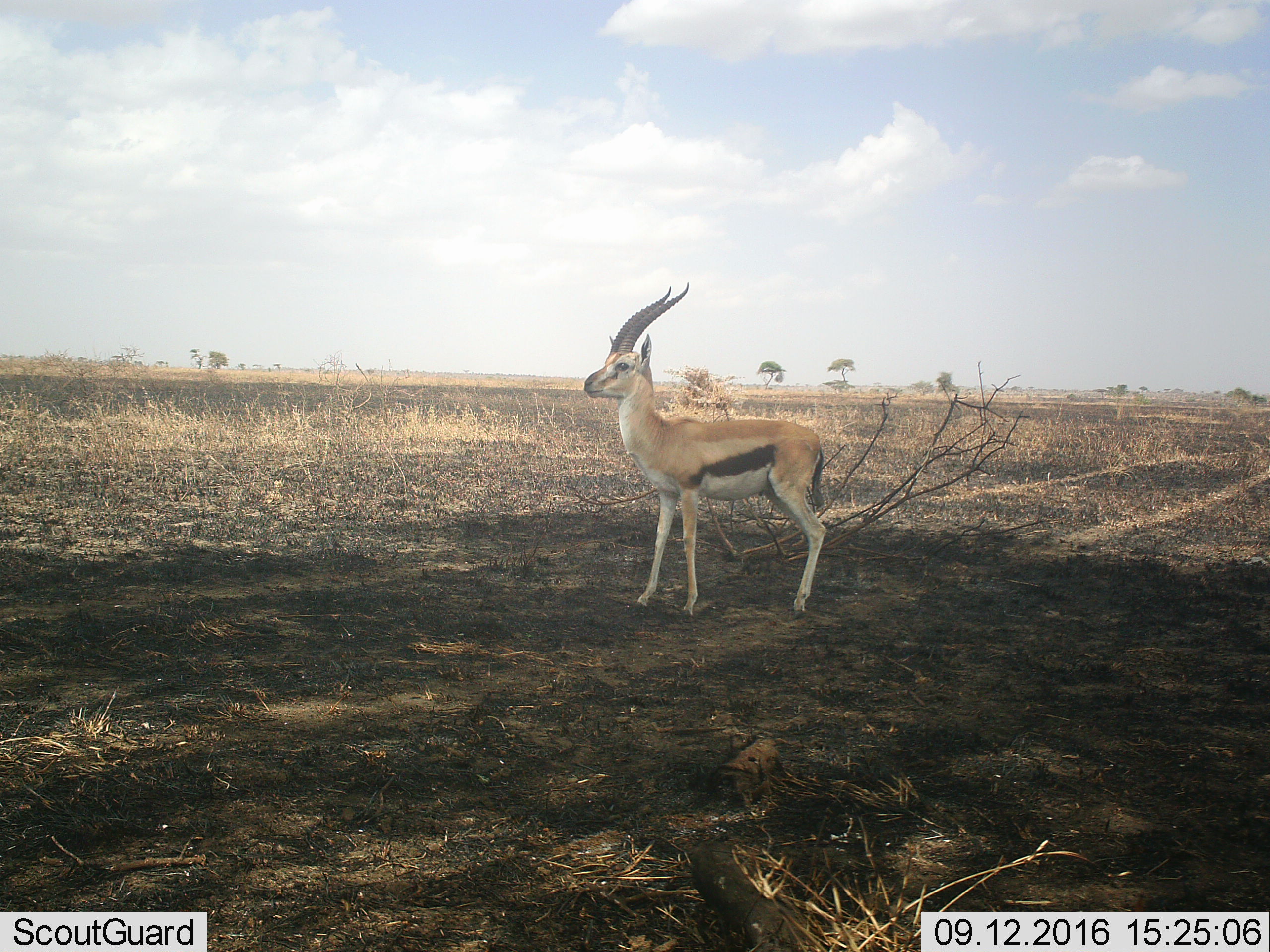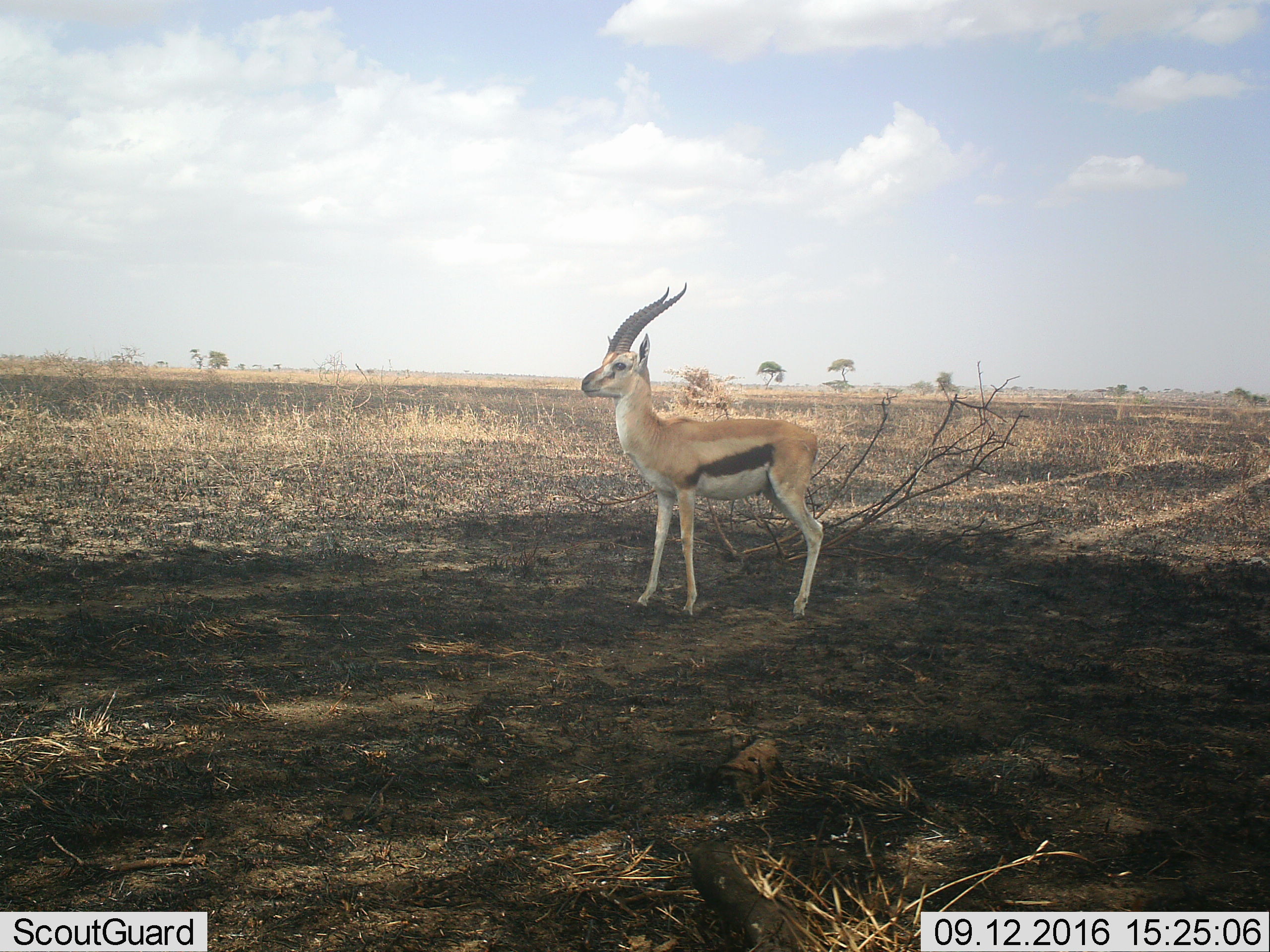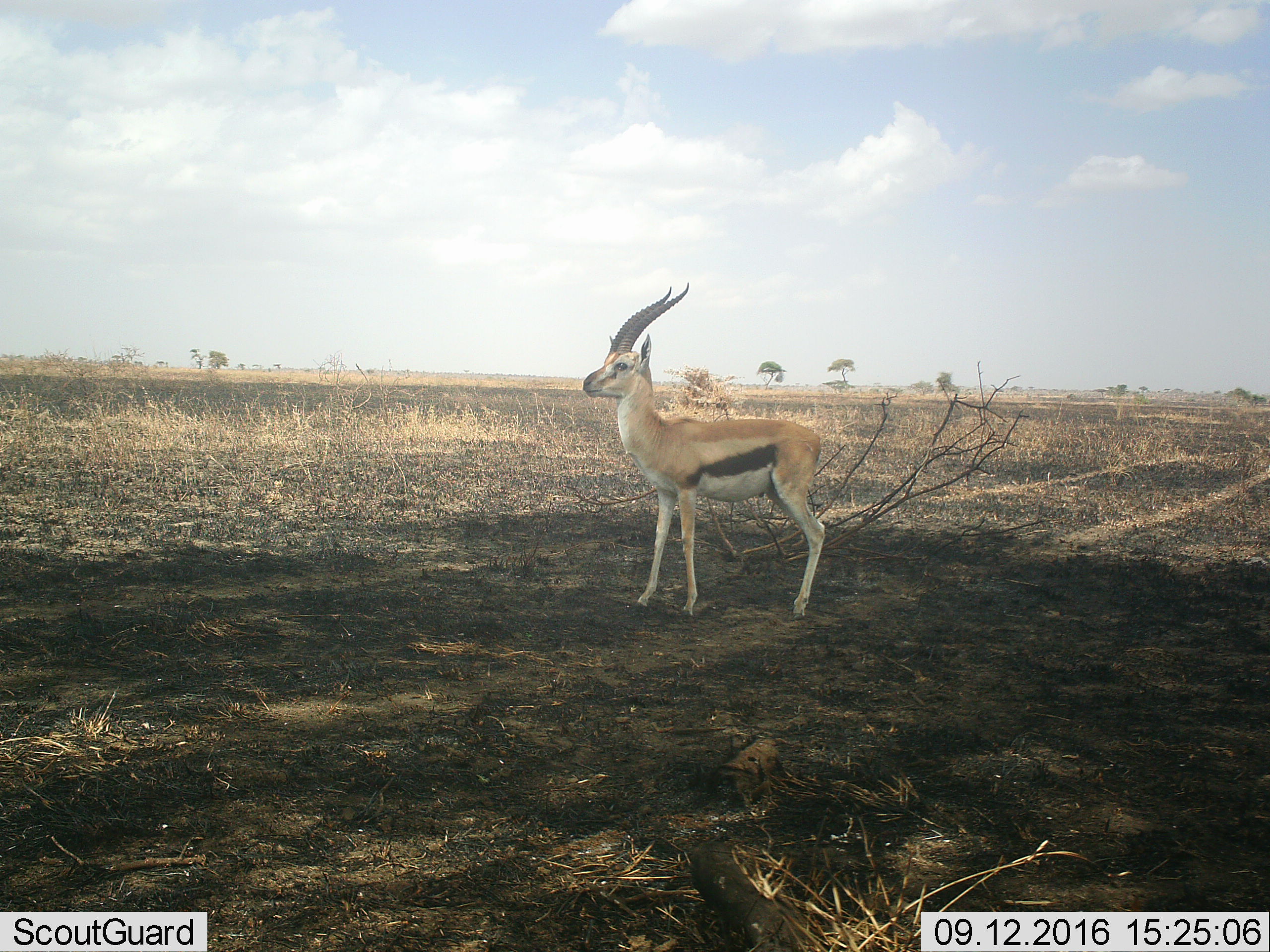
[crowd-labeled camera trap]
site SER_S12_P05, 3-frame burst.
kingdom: Animalia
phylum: Chordata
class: Mammalia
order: Artiodactyla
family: Bovidae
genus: Eudorcas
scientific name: Eudorcas thomsonii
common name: thomson's gazelle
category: gazellethomsons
Gazellethomsons (thomson's gazelle) (Eudorcas thomsonii), count 1. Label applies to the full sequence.